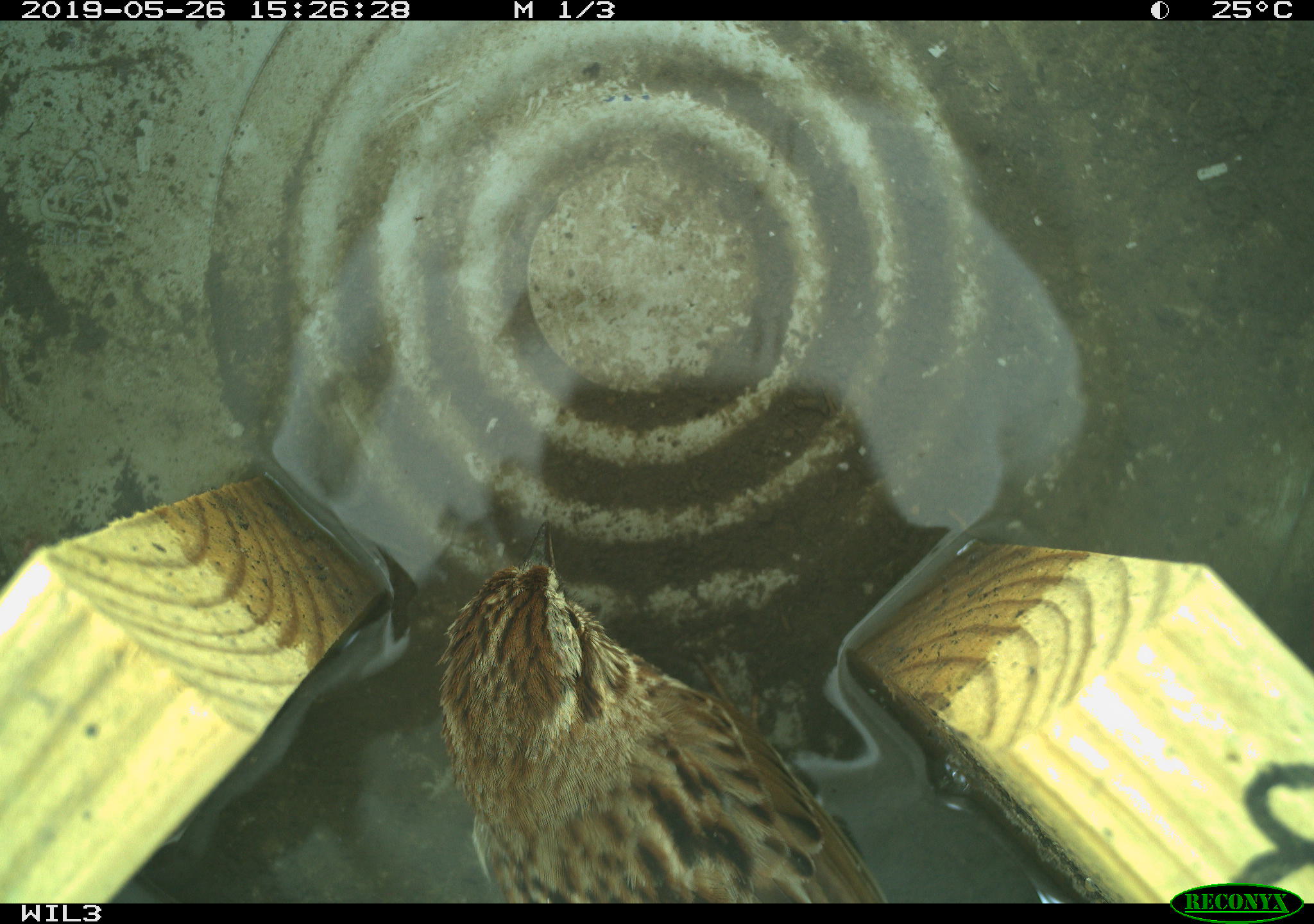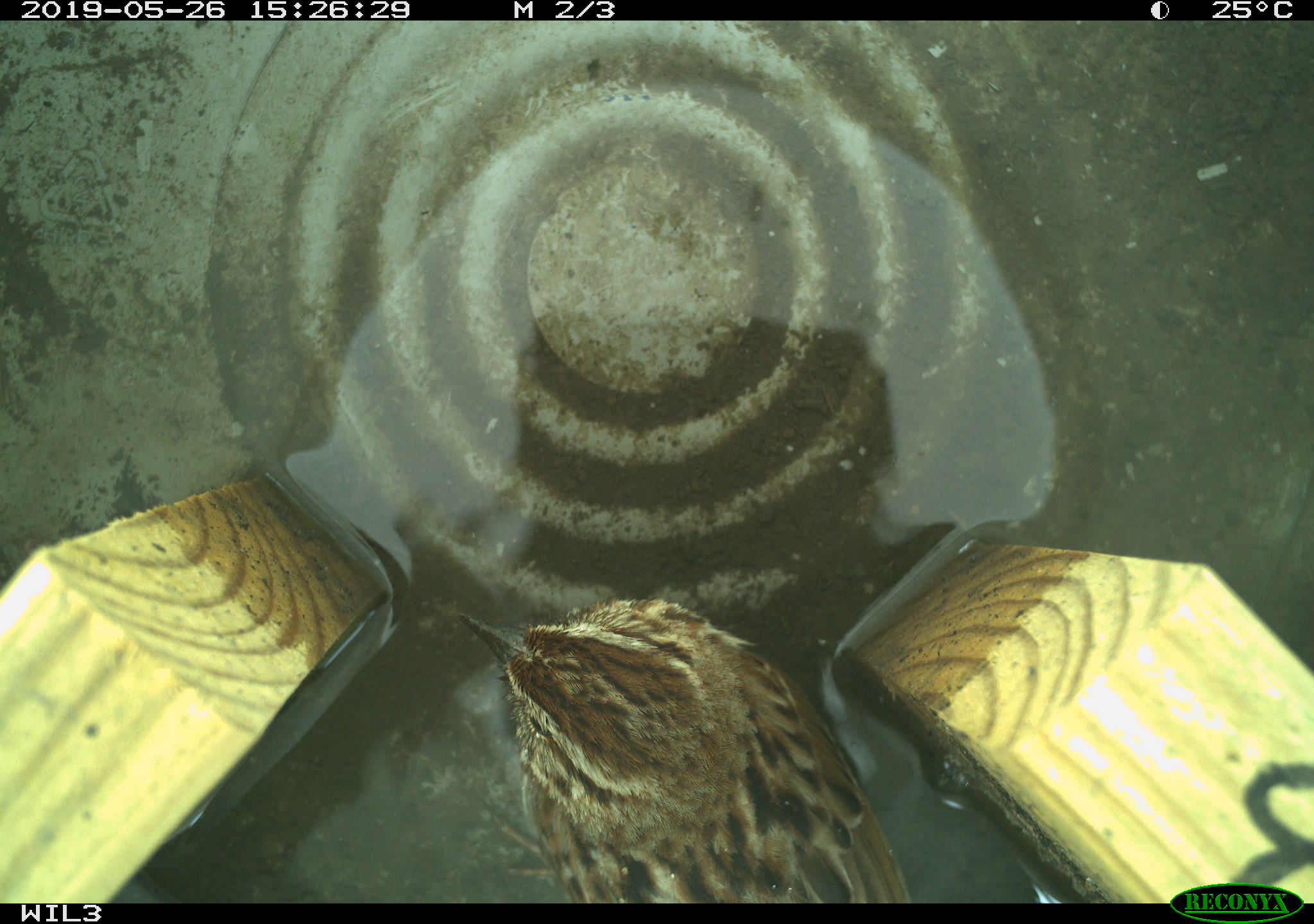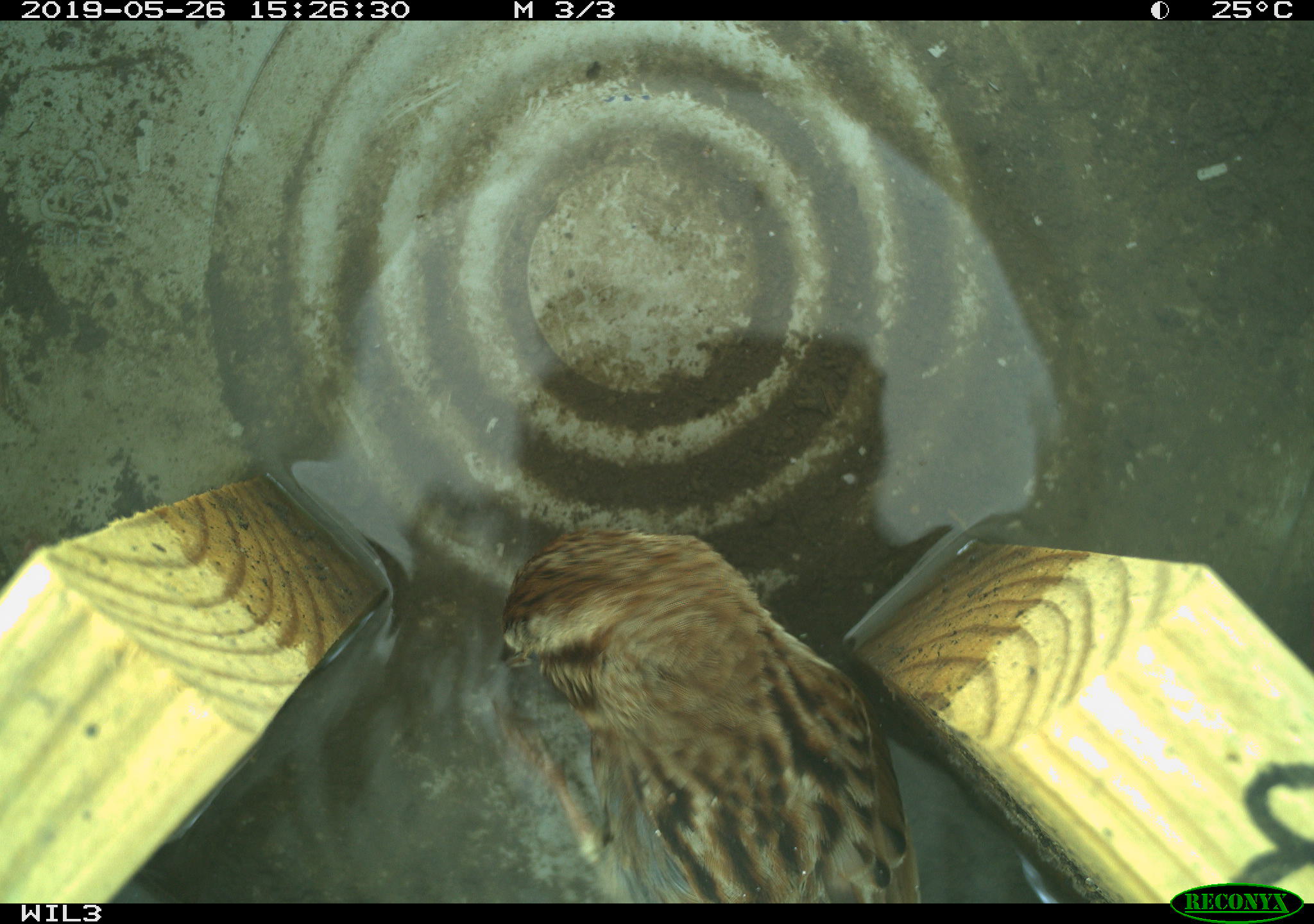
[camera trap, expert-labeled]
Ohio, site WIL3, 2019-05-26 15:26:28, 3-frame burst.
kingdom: Animalia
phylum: Chordata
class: Aves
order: Passeriformes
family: Passerellidae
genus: Melospiza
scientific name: Melospiza melodia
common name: song sparrow